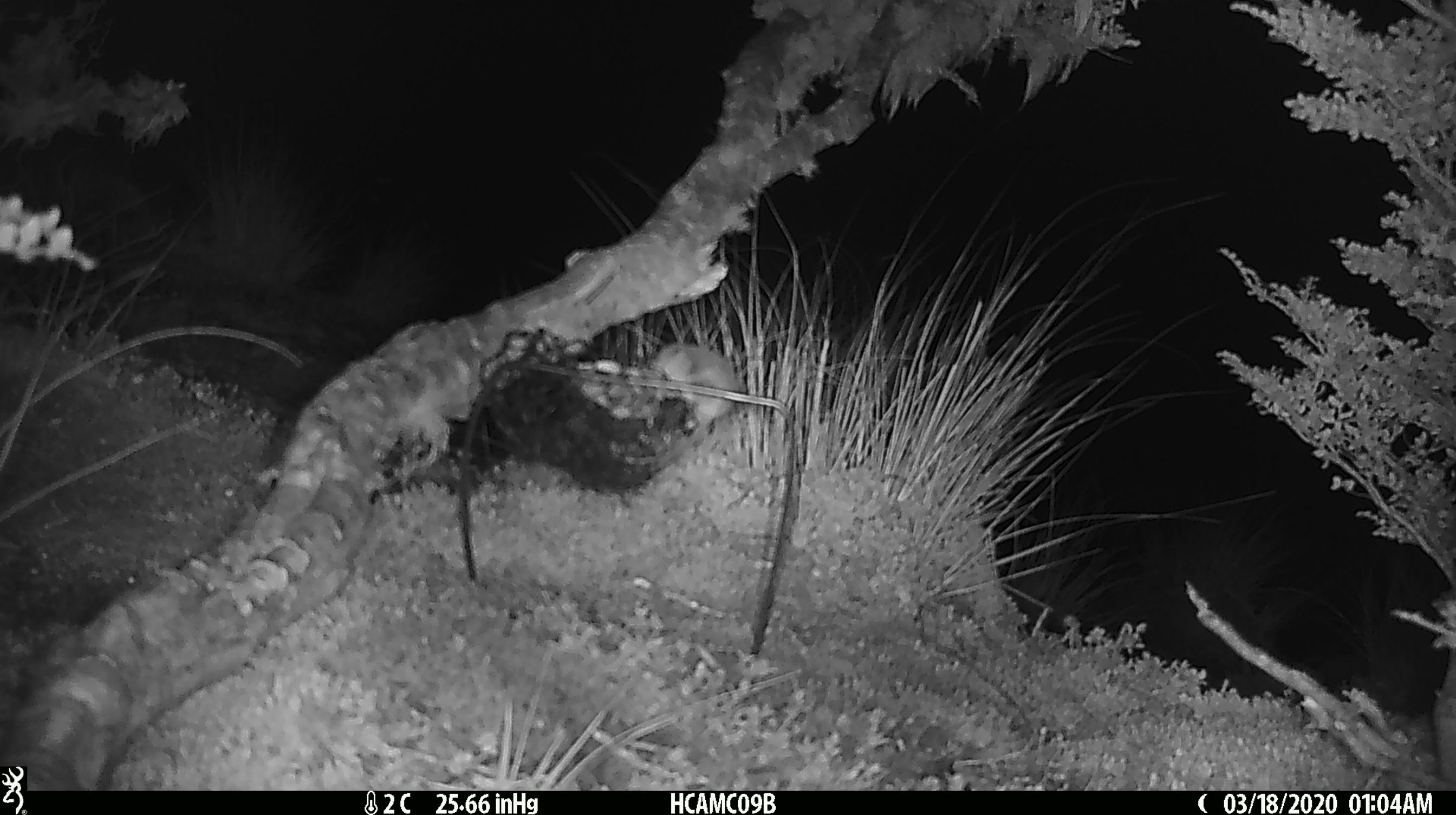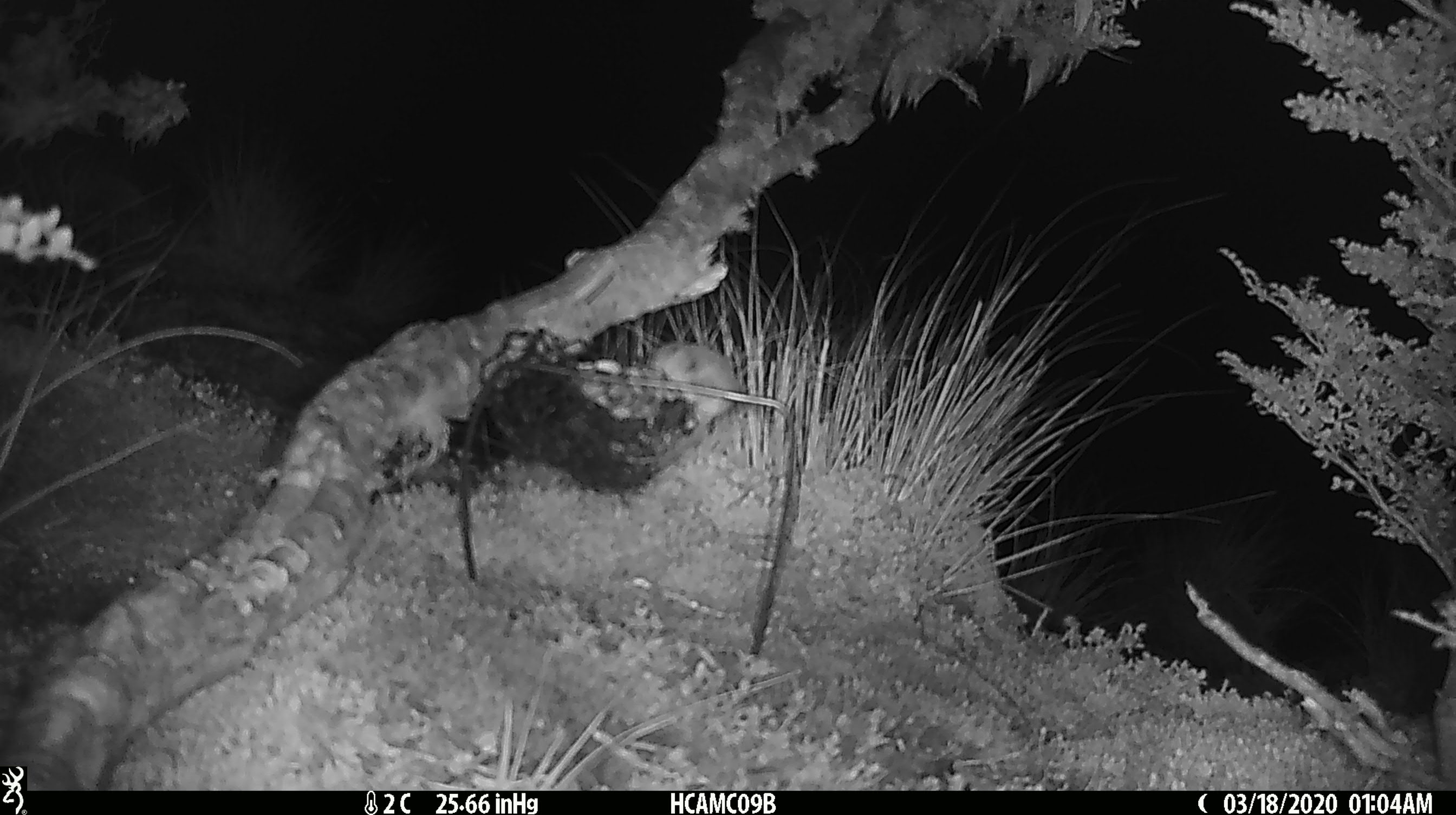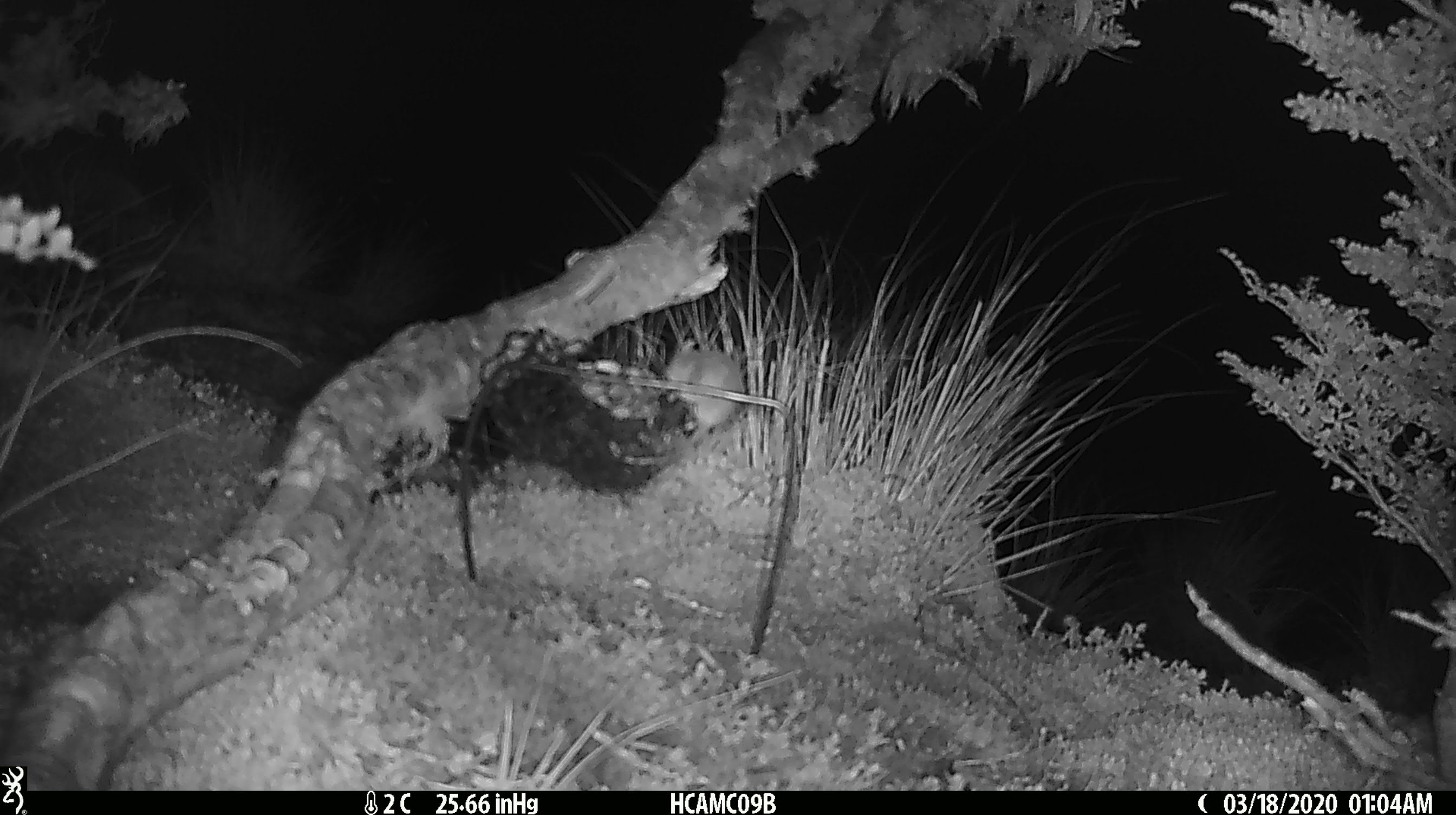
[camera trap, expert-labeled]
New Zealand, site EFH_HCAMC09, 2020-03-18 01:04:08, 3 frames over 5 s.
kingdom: Animalia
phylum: Chordata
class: Mammalia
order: Rodentia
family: Muridae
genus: Mus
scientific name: Mus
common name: mouse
Mouse (Mus).